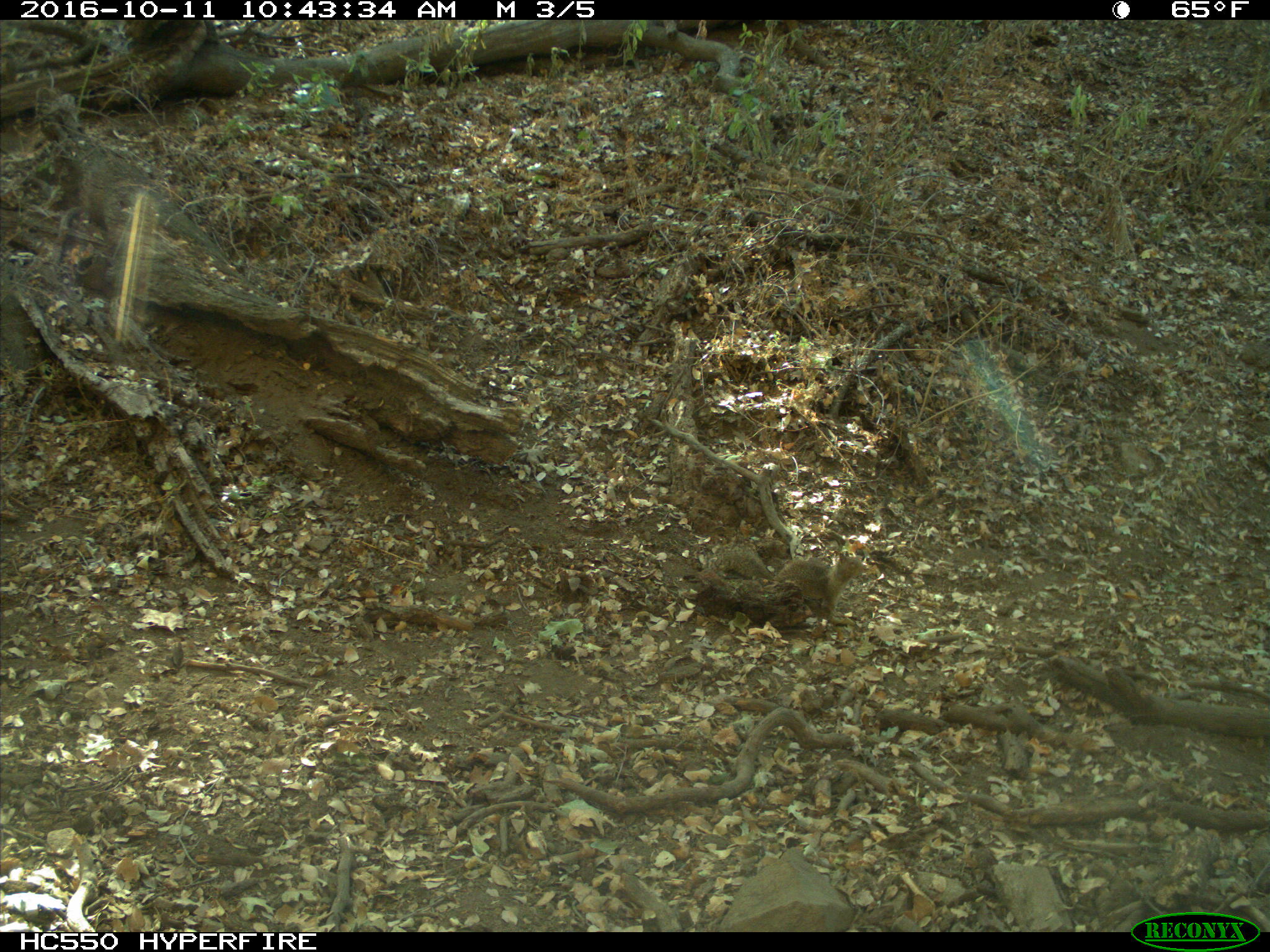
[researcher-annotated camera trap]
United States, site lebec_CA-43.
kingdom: Animalia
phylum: Chordata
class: Mammalia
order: Rodentia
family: Sciuridae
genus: Otospermophilus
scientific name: Otospermophilus beecheyi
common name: california ground squirrel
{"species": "Otospermophilus beecheyi (california ground squirrel)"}